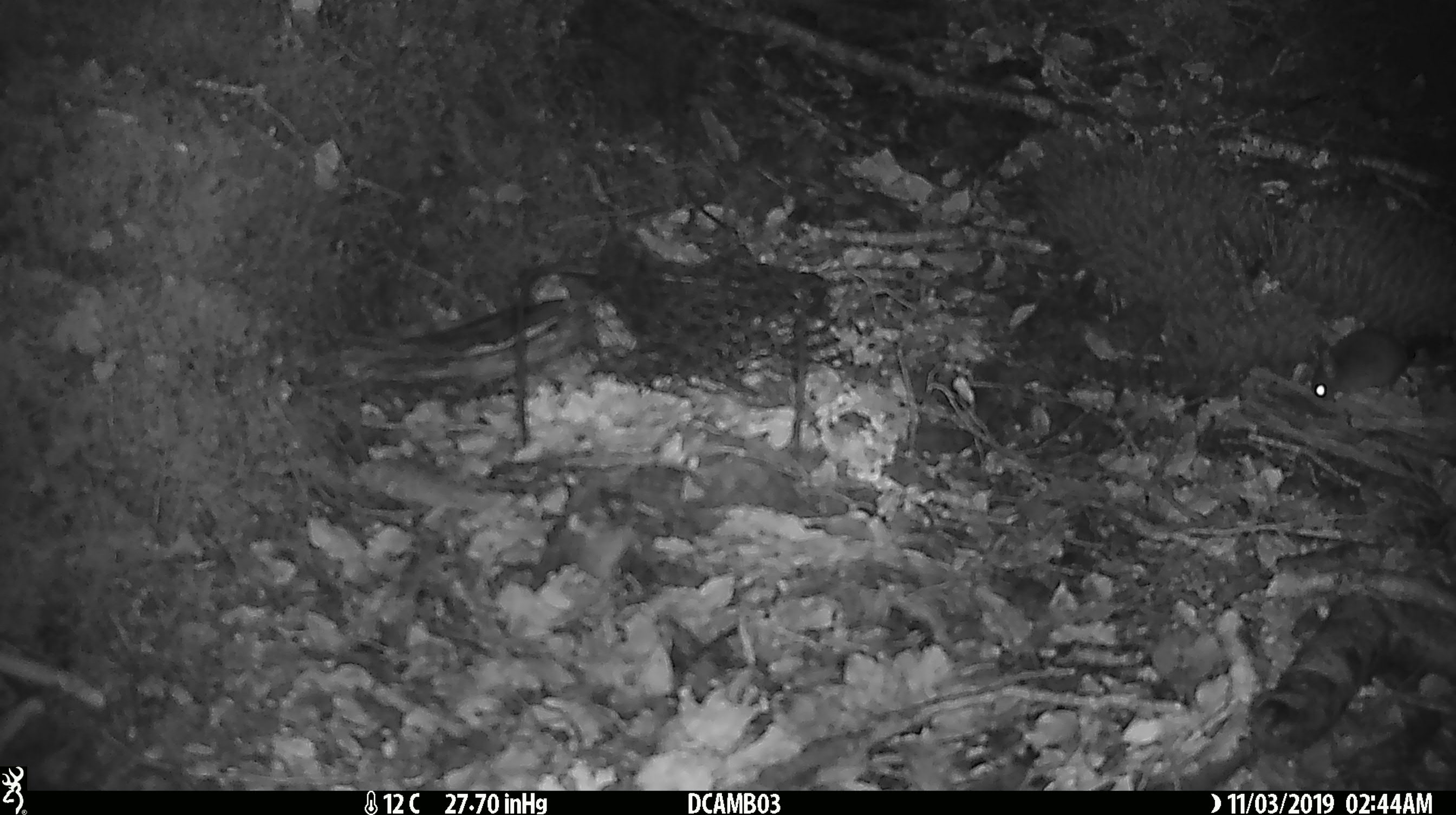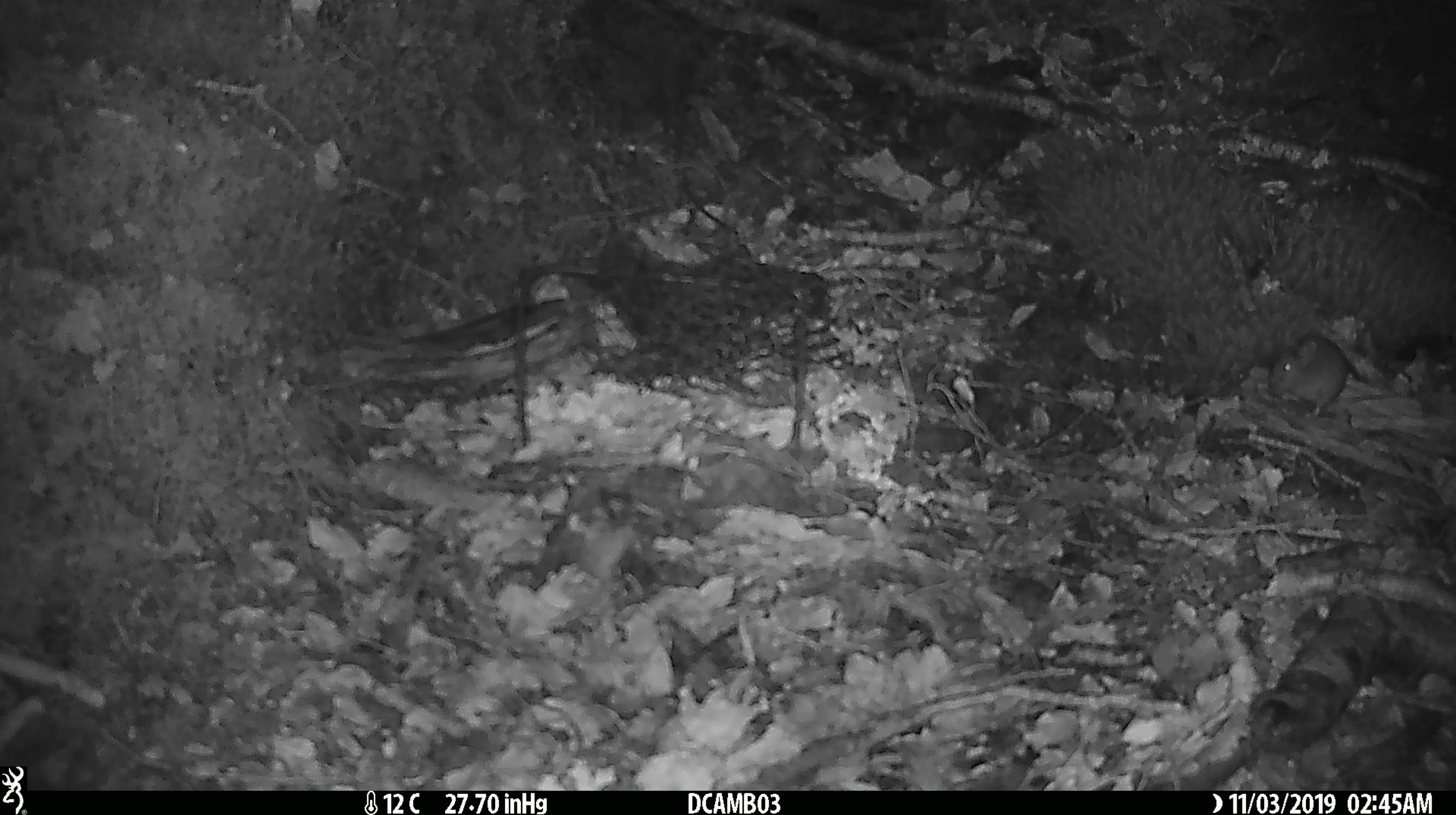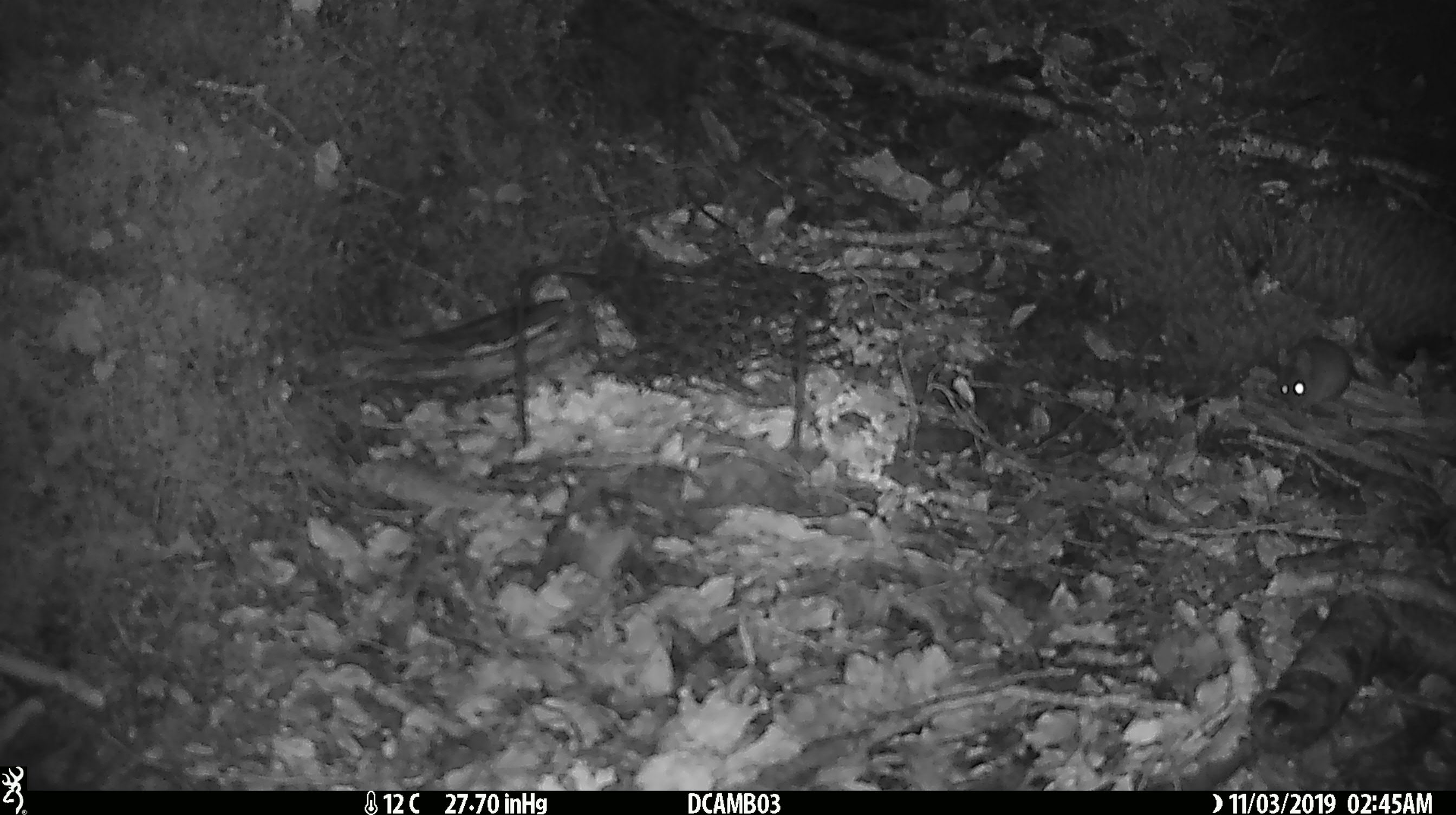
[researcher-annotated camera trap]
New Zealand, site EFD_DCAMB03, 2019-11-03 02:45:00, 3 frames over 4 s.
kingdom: Animalia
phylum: Chordata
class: Mammalia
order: Rodentia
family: Muridae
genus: Mus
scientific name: Mus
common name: mouse